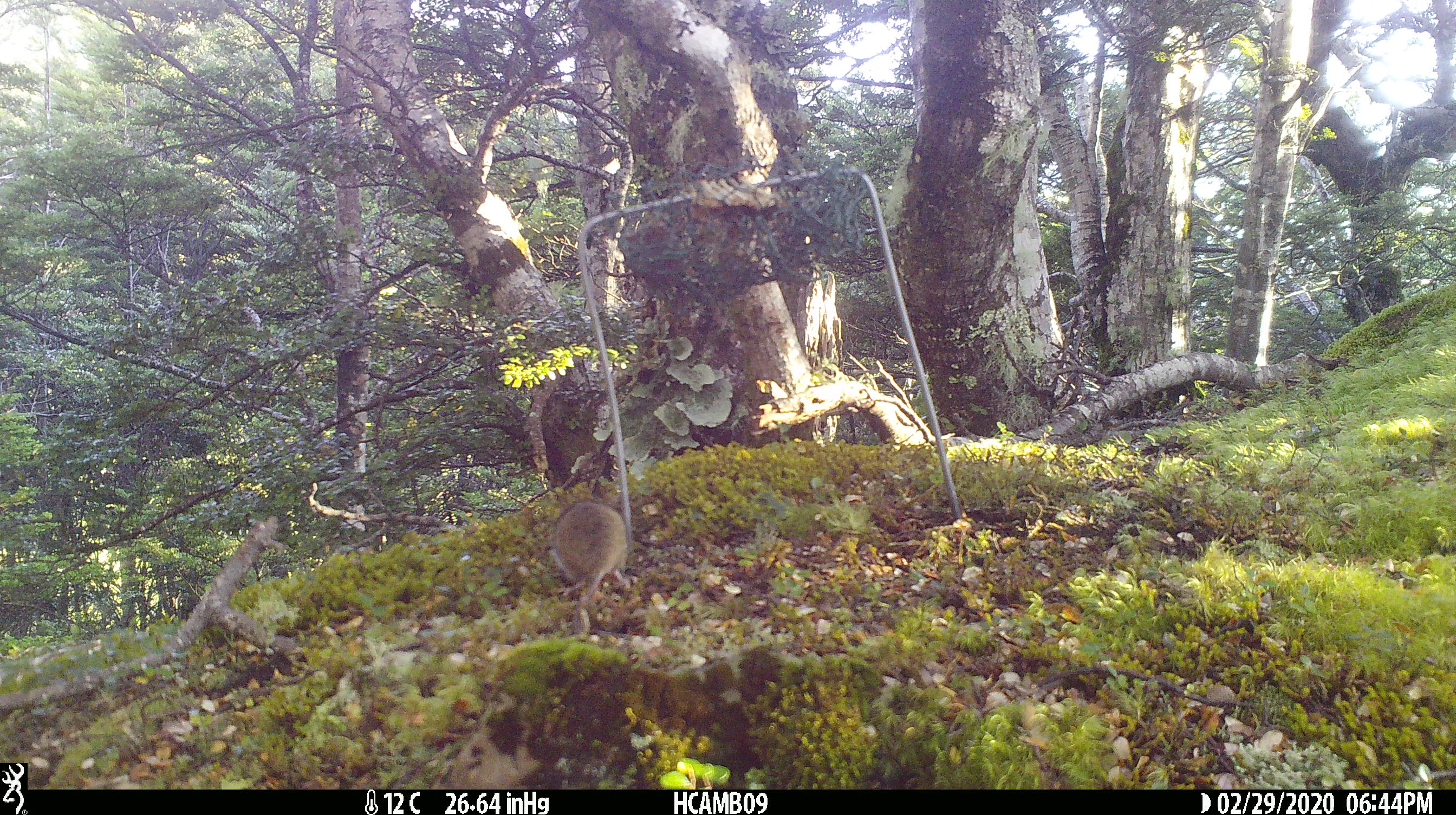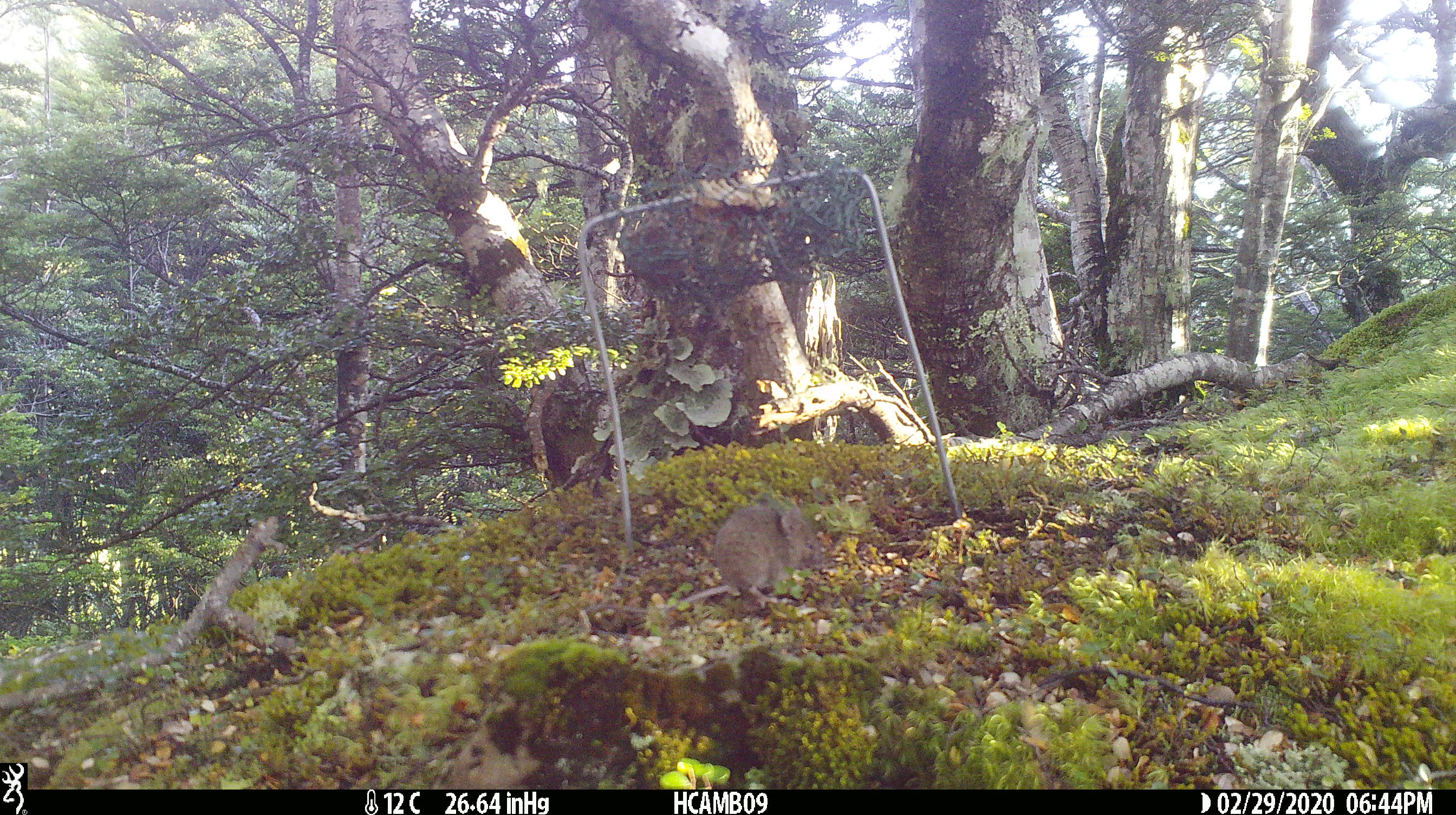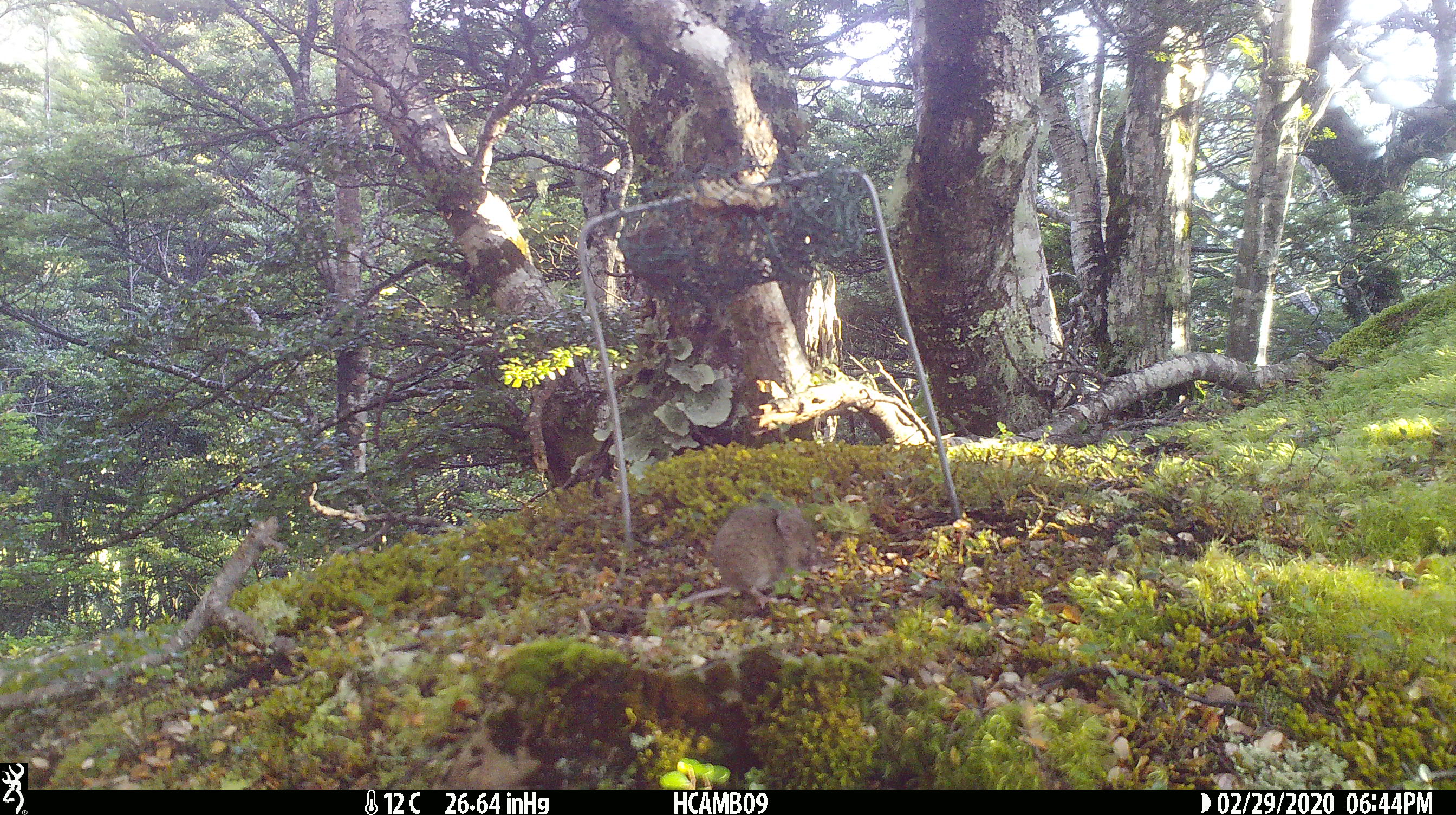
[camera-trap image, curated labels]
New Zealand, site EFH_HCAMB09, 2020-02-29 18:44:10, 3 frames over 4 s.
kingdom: Animalia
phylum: Chordata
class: Mammalia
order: Rodentia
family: Muridae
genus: Mus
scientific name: Mus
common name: mouse